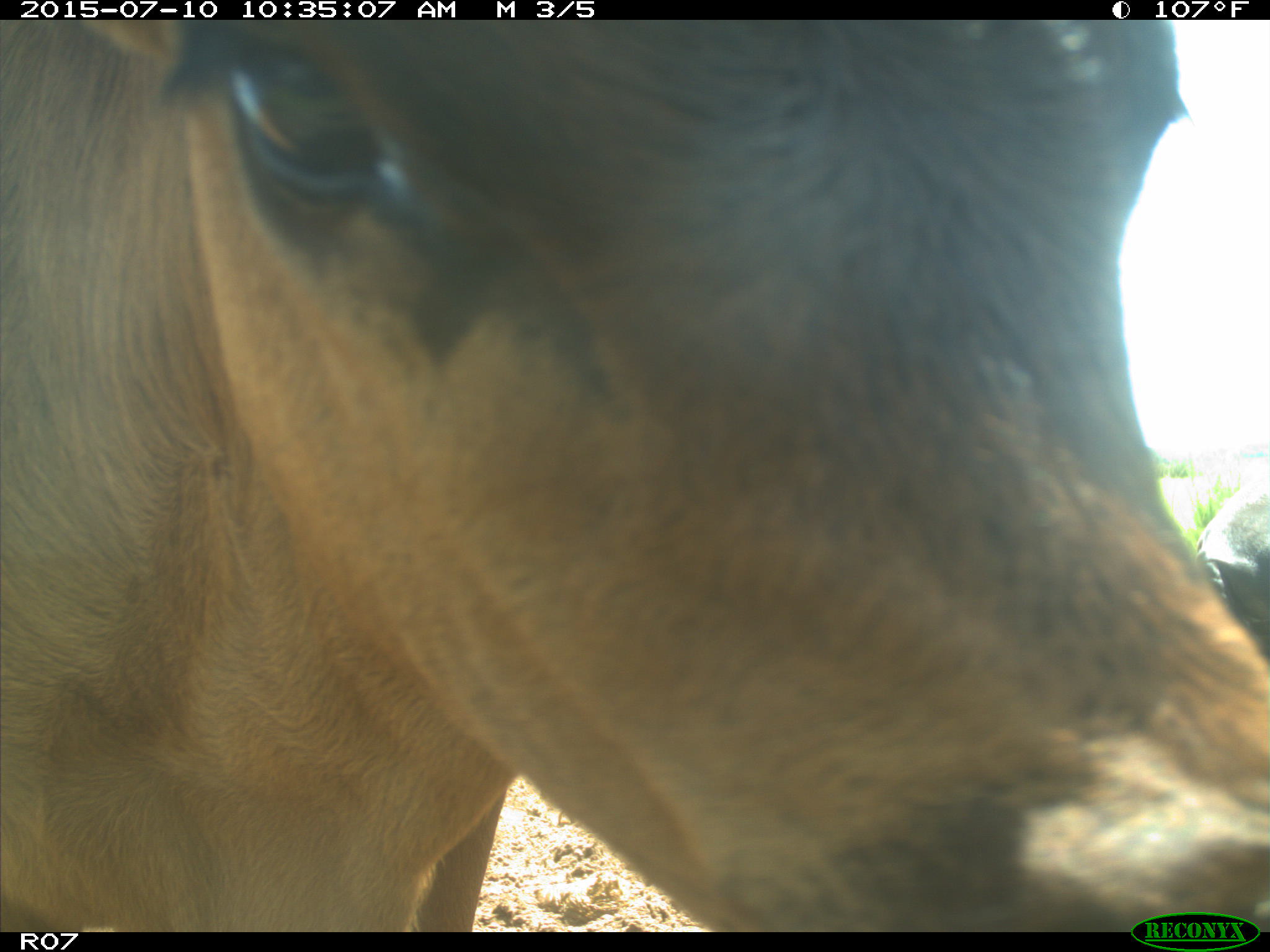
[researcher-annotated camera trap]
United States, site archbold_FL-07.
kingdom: Animalia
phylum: Chordata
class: Mammalia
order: Artiodactyla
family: Bovidae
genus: Bos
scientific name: Bos taurus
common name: domestic cow